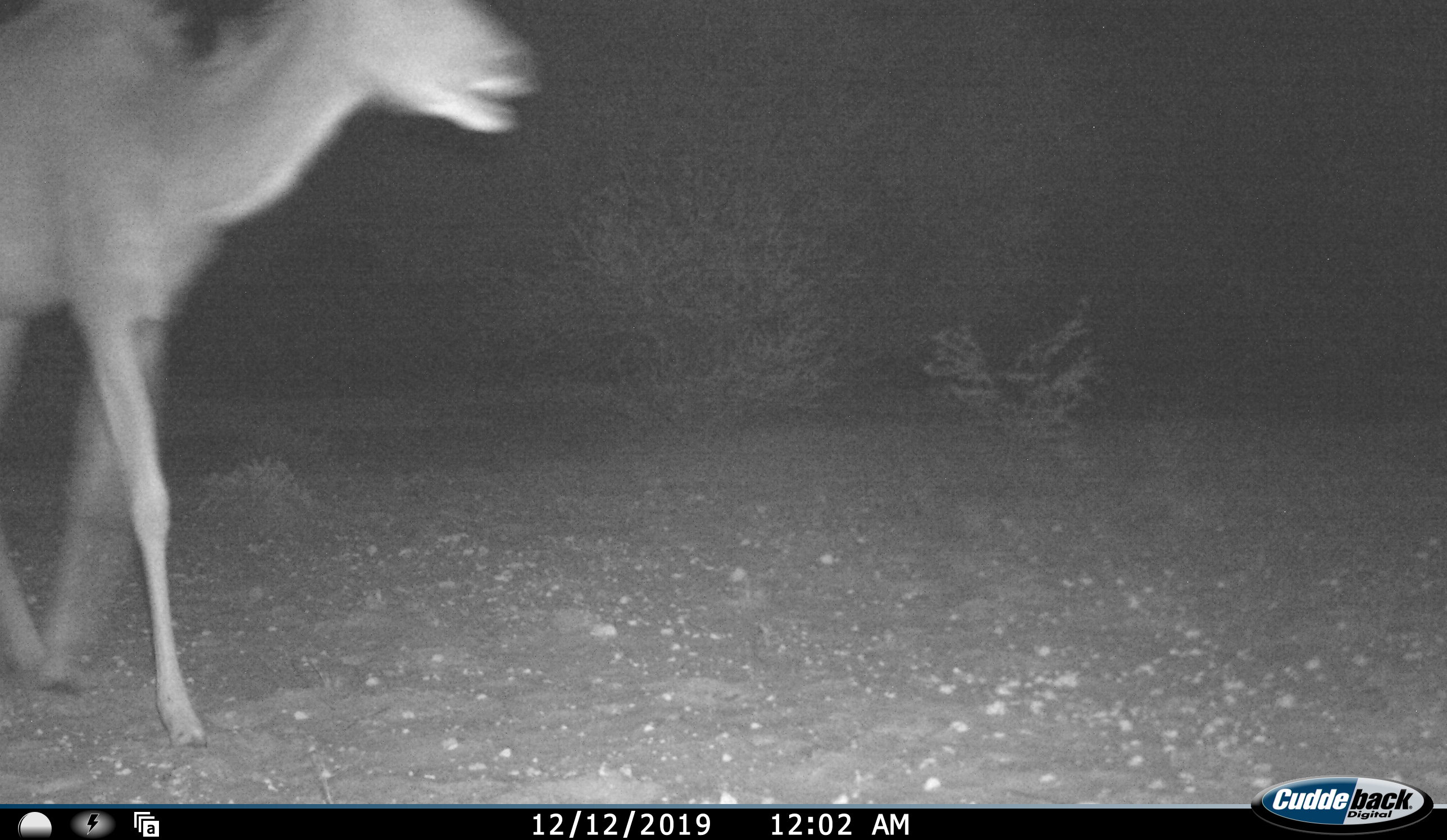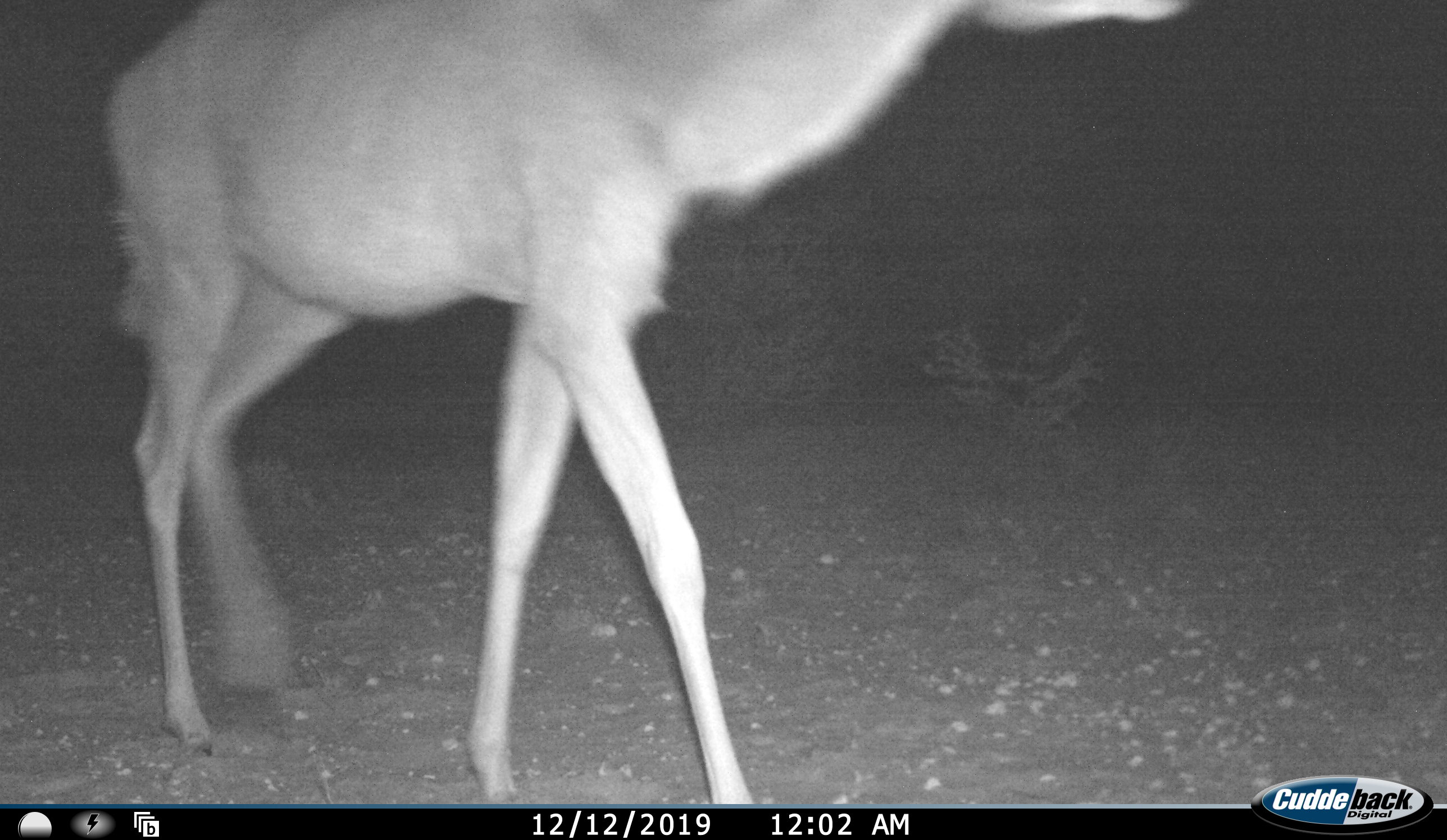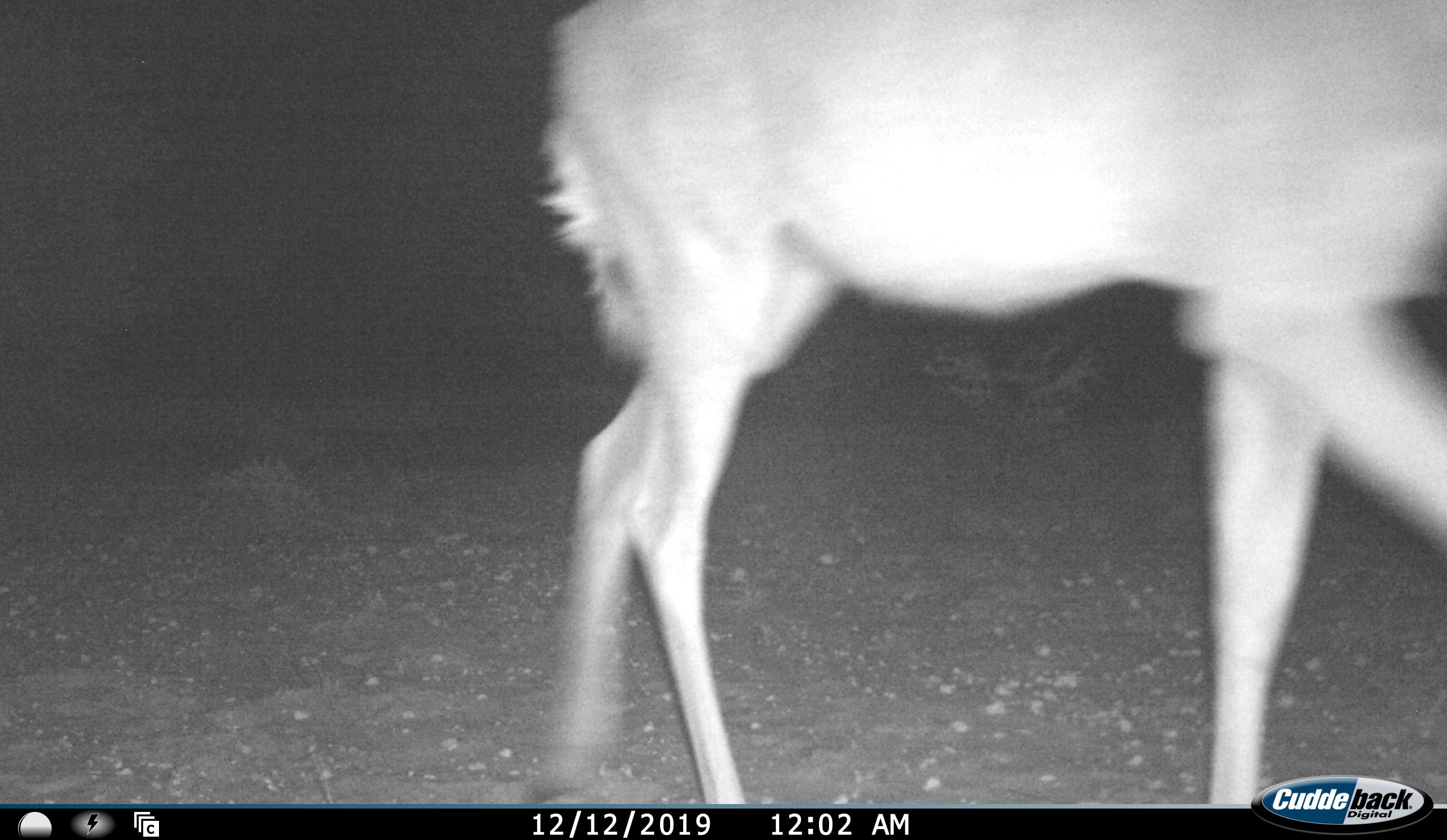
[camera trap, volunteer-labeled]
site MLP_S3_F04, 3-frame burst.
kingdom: Animalia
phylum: Chordata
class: Mammalia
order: Artiodactyla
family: Bovidae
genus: Tragelaphus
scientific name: Tragelaphus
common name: kudu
Kudu (Tragelaphus), count 1. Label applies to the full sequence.